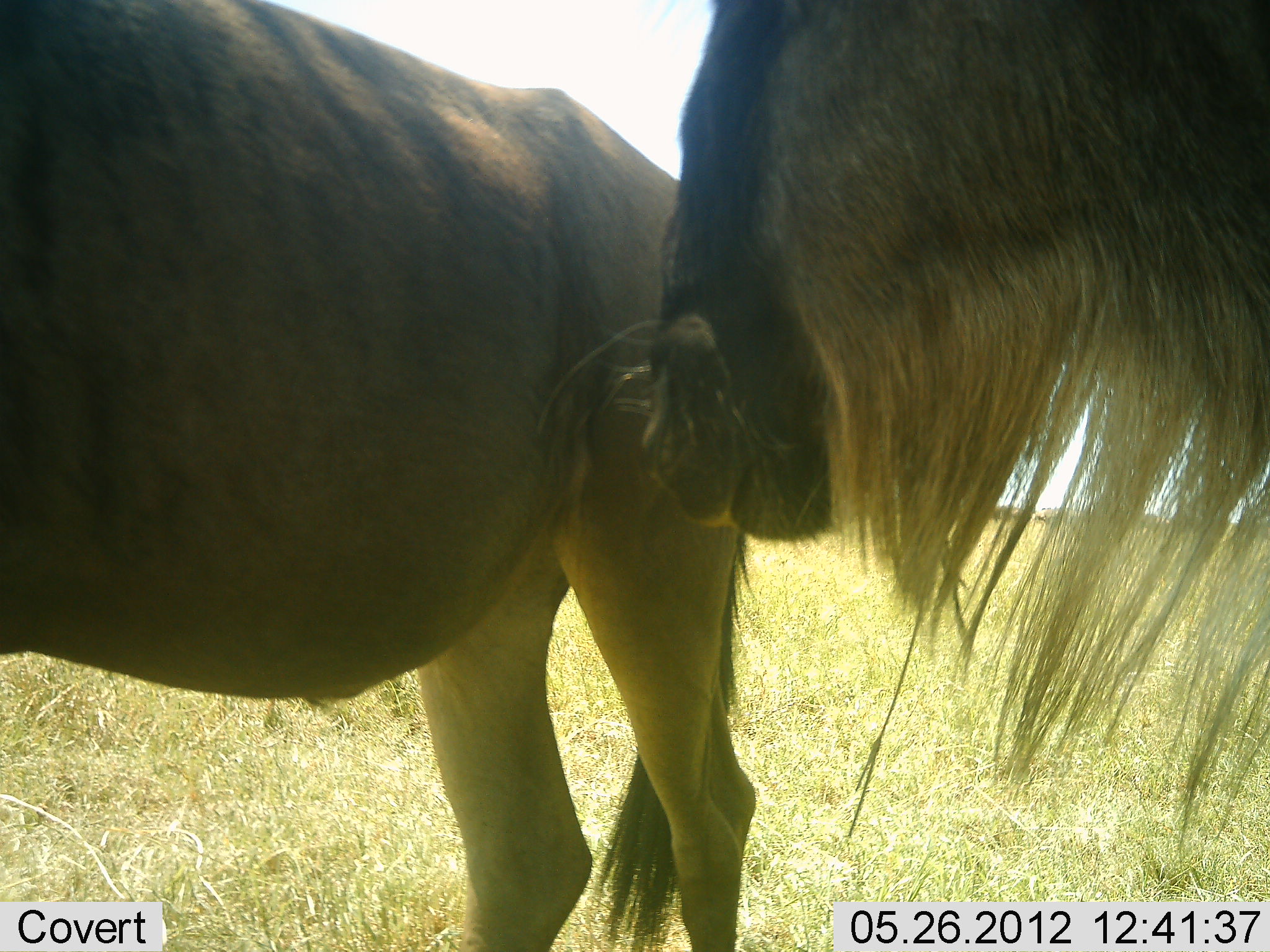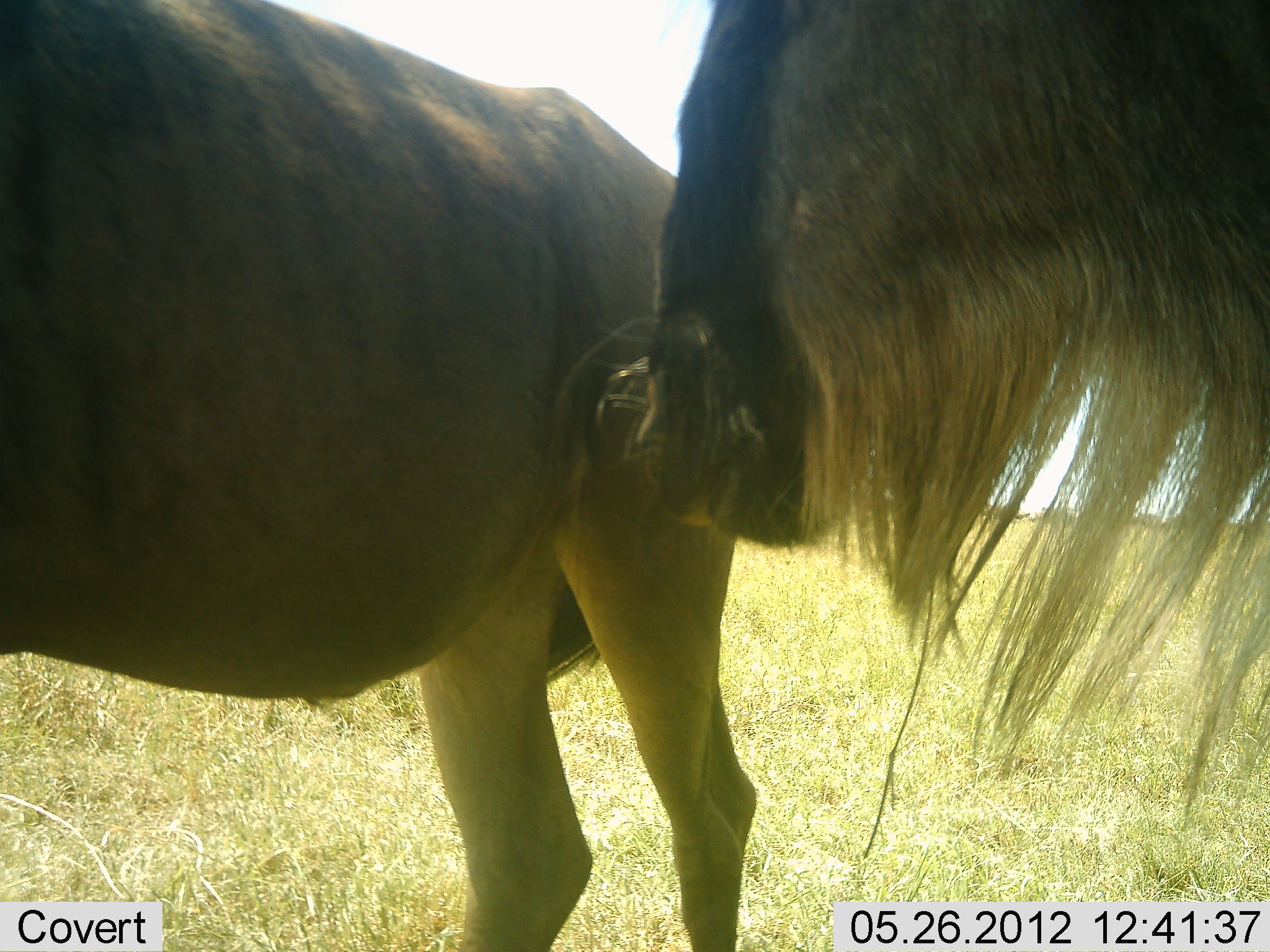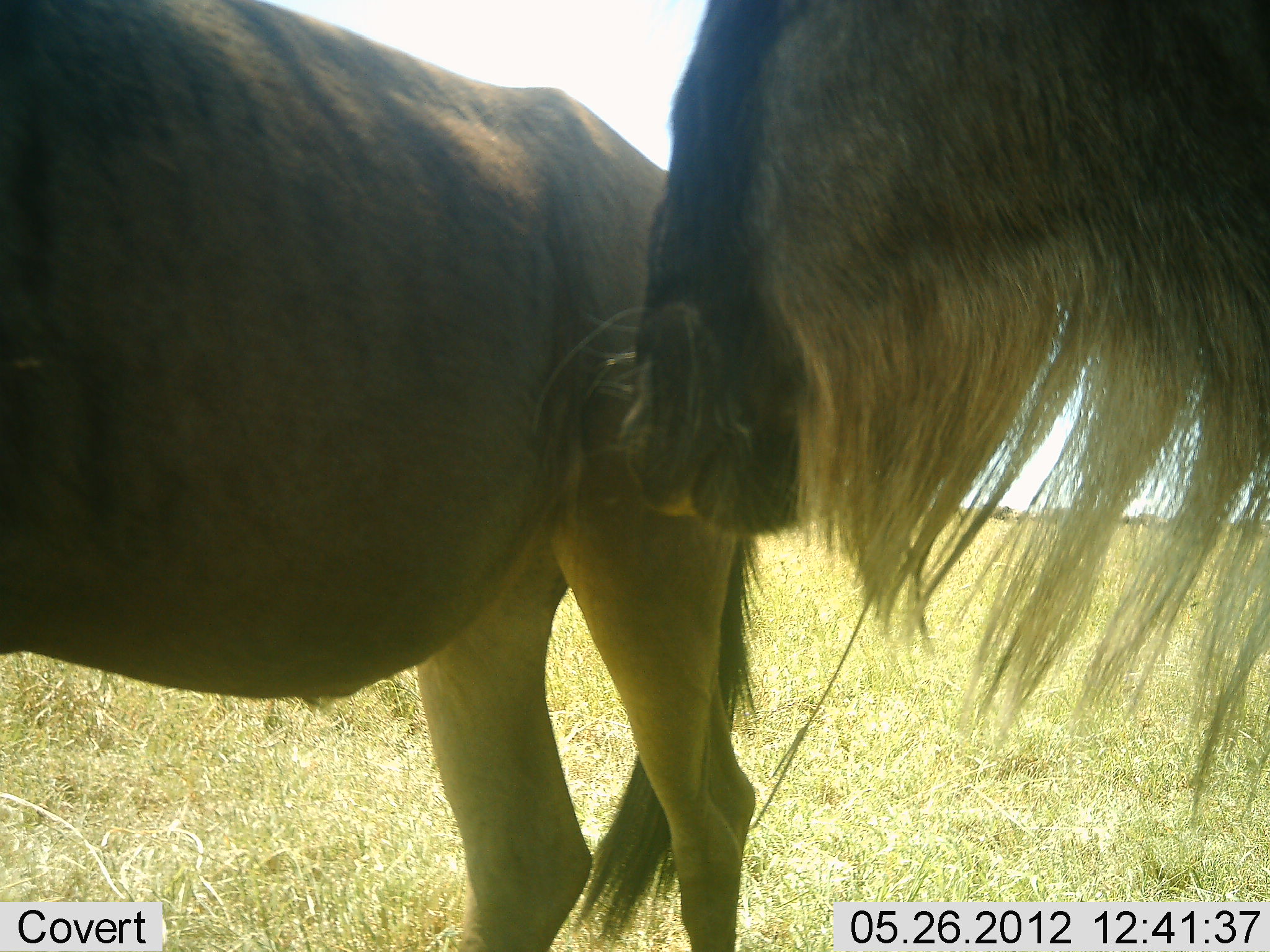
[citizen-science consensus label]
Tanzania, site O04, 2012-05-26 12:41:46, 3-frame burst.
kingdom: Animalia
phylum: Chordata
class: Mammalia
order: Artiodactyla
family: Bovidae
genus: Connochaetes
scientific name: Connochaetes taurinus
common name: blue wildebeest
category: wildebeest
Wildebeest (blue wildebeest) (Connochaetes taurinus), count 2. Behavior (volunteer vote fractions): standing 100%, resting 0%, moving 0%, interacting 0%. Young present (vote fraction): 0%. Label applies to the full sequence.